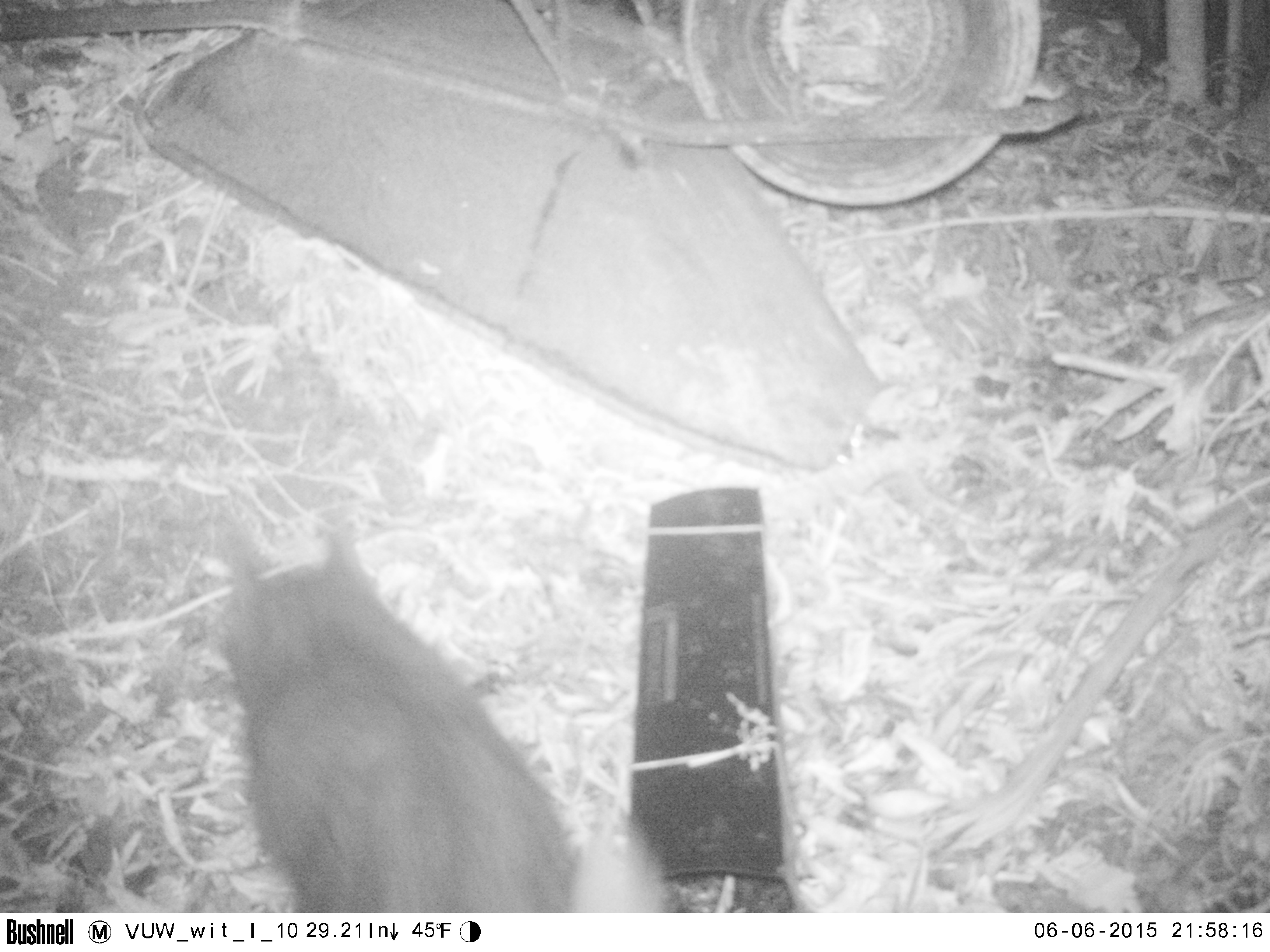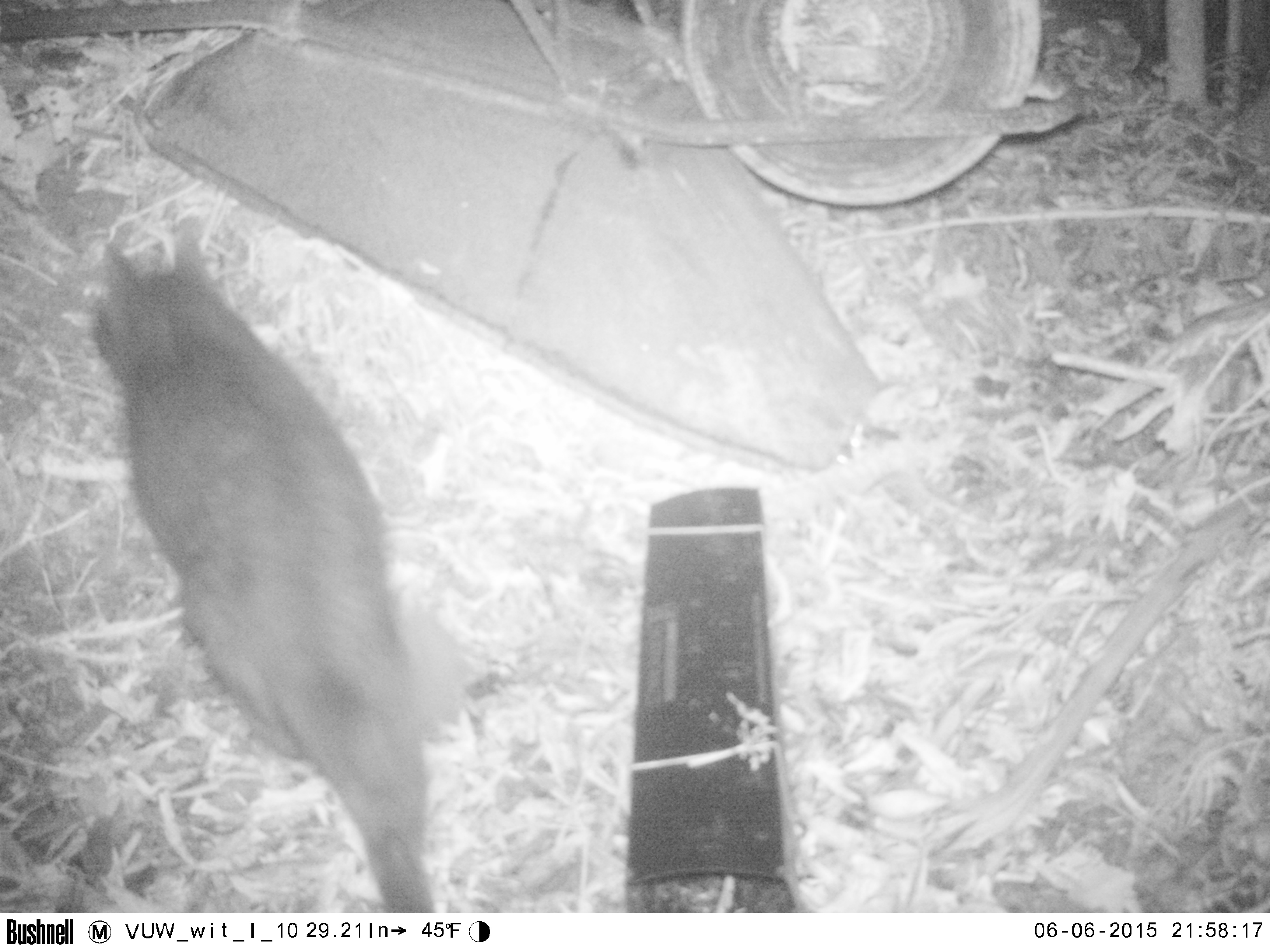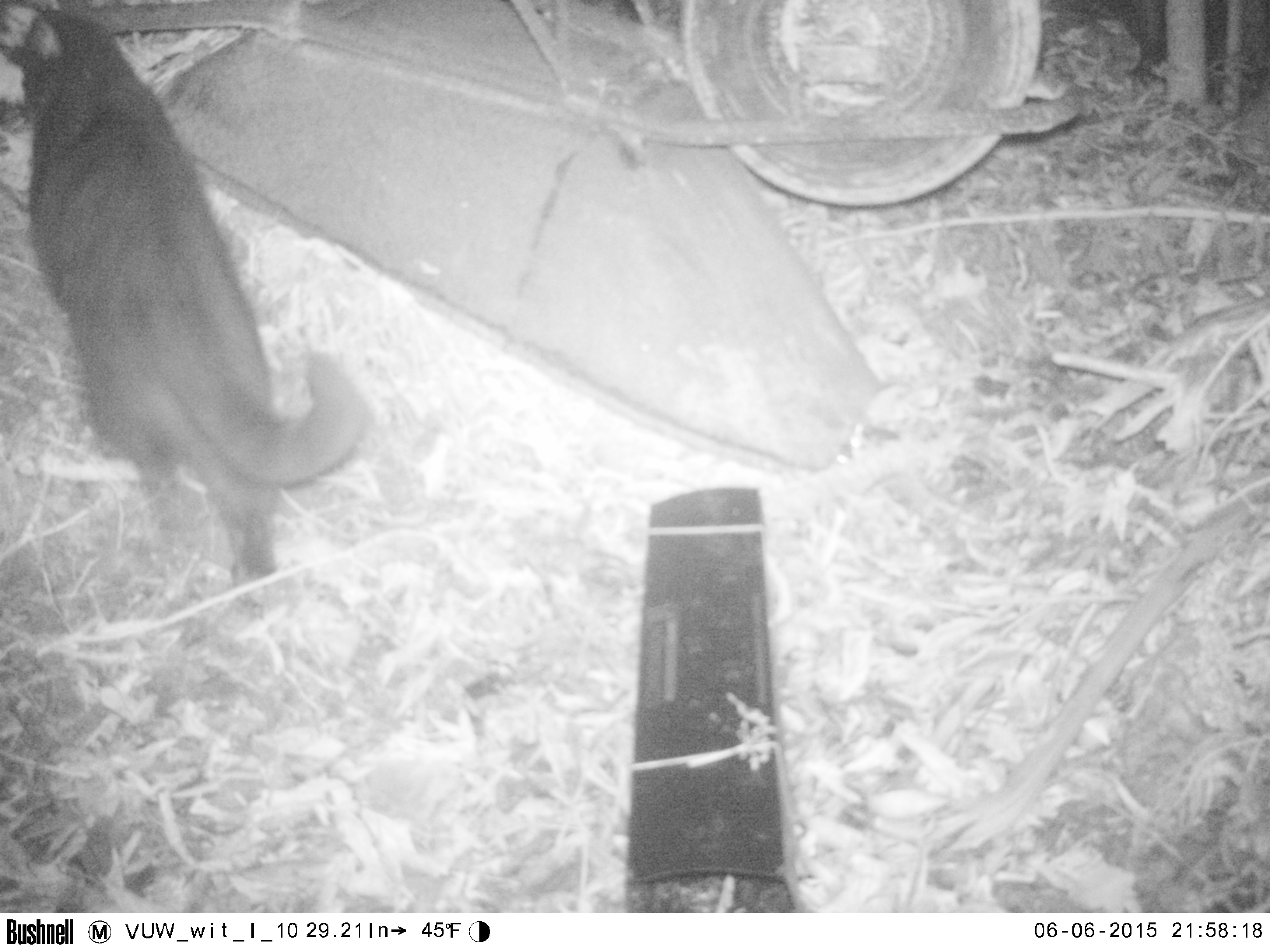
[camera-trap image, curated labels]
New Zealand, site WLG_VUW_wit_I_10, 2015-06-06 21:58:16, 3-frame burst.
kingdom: Animalia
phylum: Chordata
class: Mammalia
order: Carnivora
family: Felidae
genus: Felis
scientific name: Felis catus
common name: domestic cat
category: cat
Cat (domestic cat) (Felis catus).